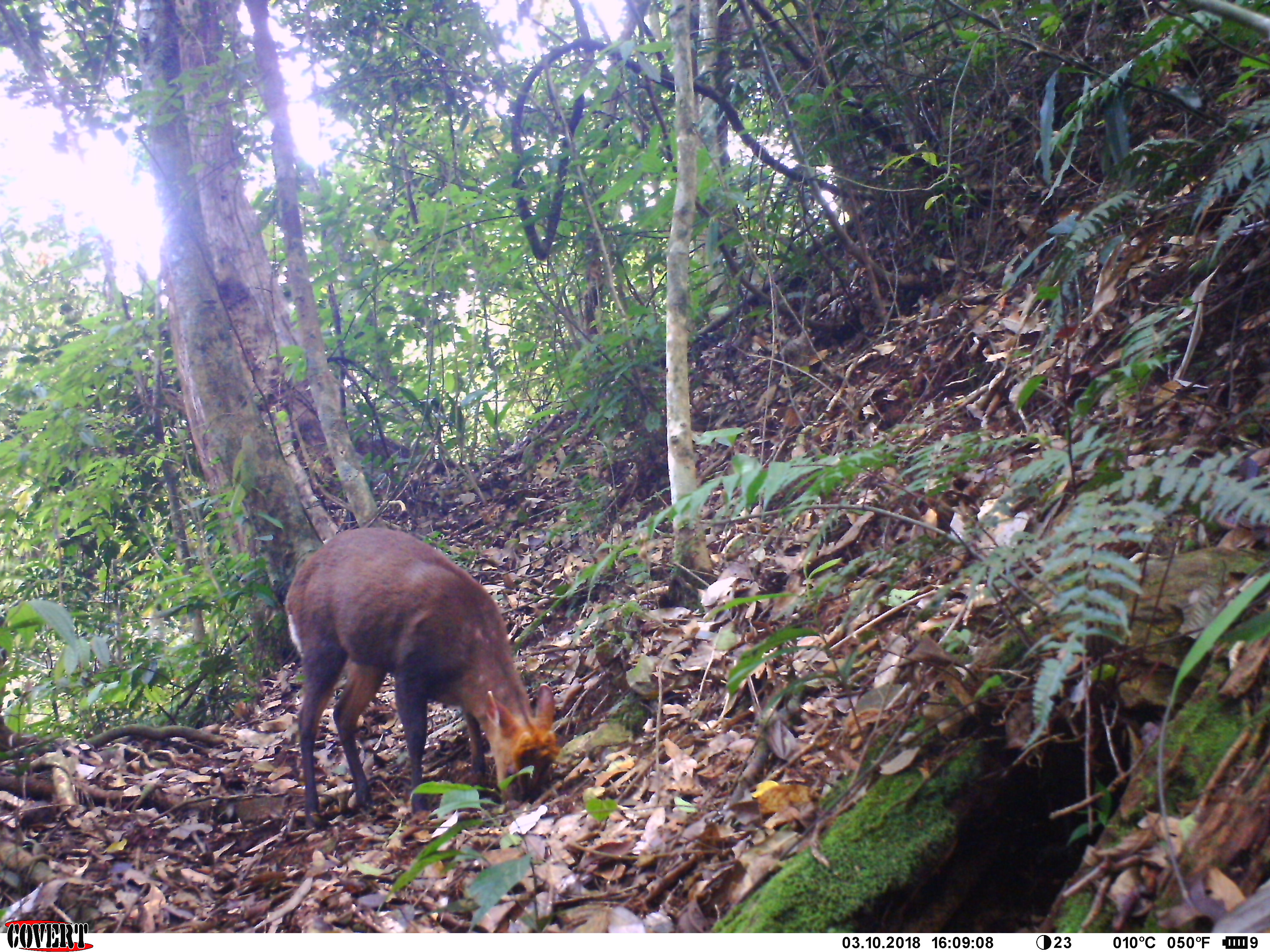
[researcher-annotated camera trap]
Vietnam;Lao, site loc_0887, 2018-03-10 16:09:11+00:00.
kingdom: Animalia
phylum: Chordata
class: Mammalia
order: Artiodactyla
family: Cervidae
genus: Muntiacus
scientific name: Muntiacus rooseveltorum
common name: roosevelt's muntjac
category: roosevelts muntjac group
Roosevelts muntjac group (roosevelt's muntjac) (Muntiacus rooseveltorum). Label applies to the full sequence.